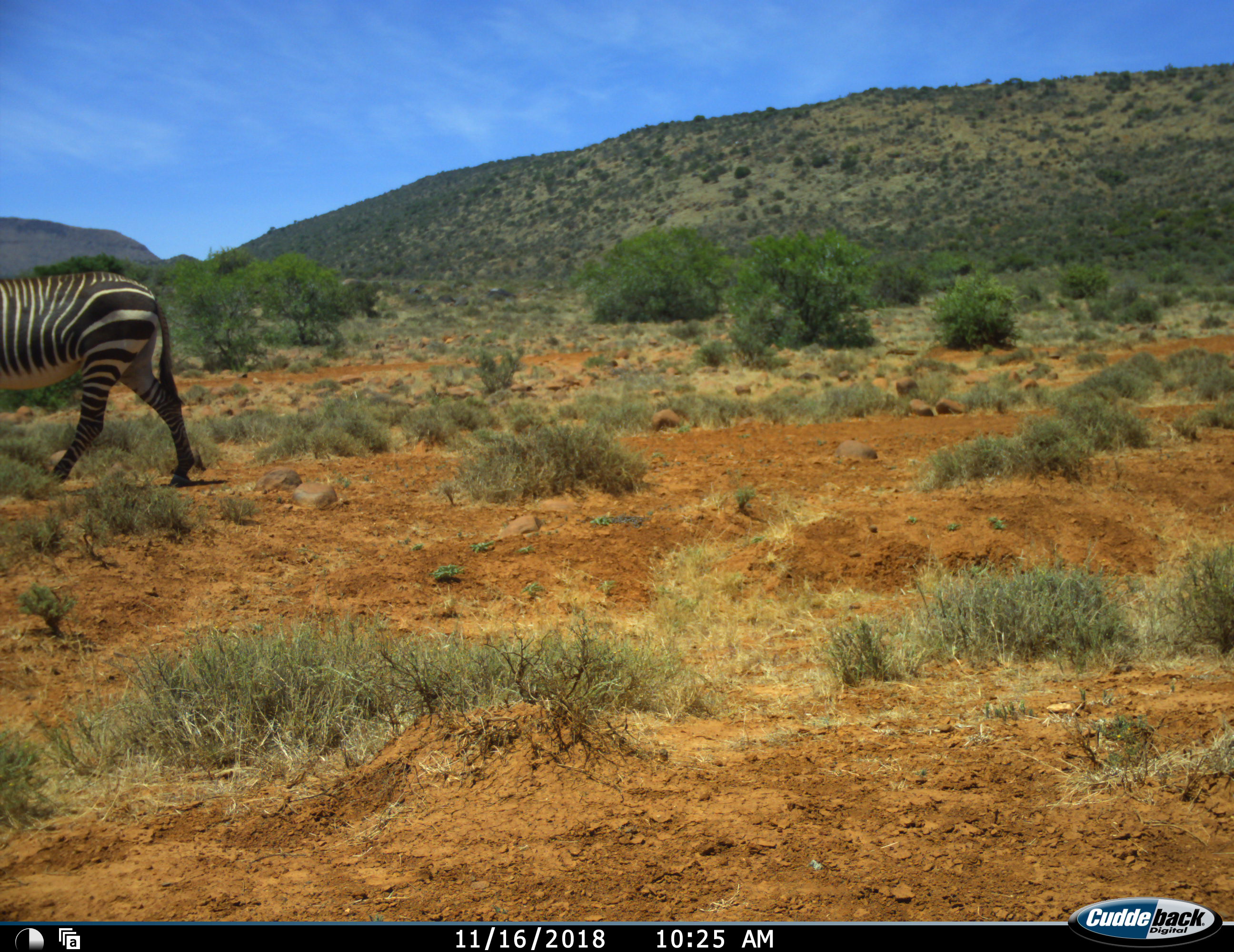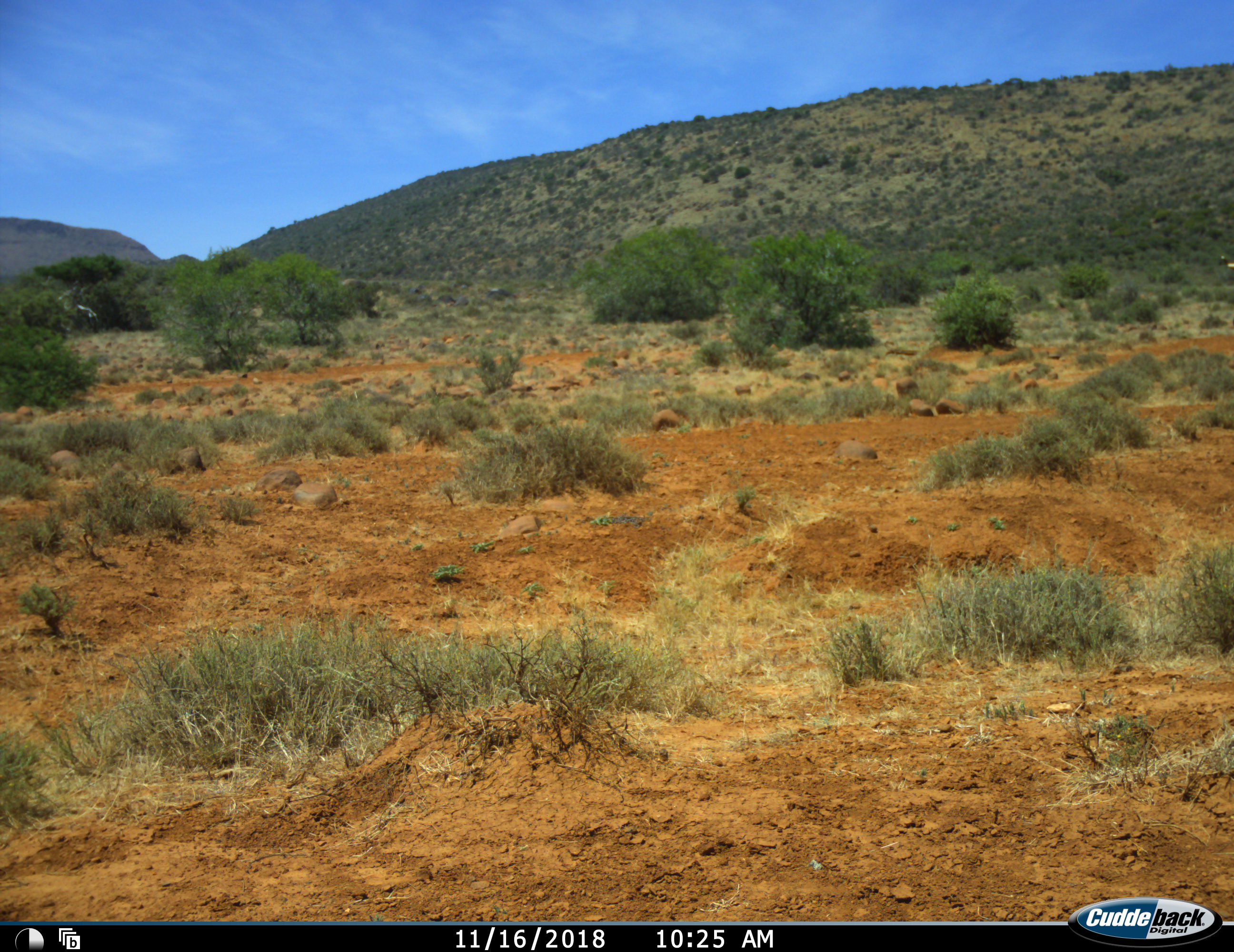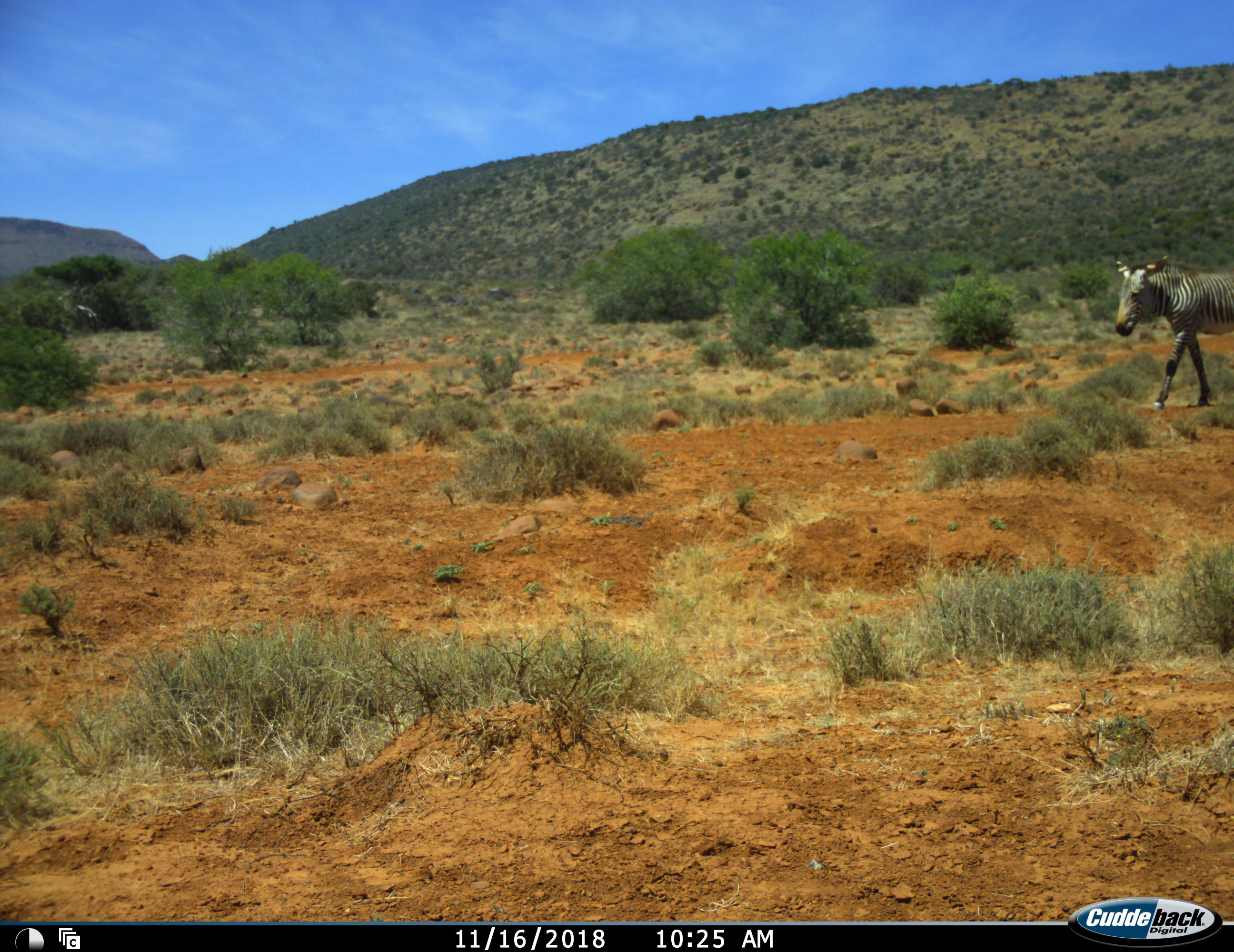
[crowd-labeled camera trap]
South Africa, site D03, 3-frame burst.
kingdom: Animalia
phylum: Chordata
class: Mammalia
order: Perissodactyla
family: Equidae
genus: Equus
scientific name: Equus zebra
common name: mountain zebra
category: zebramountain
Zebramountain (mountain zebra) (Equus zebra), count 2. Behavior (volunteer vote fractions): standing 0%, resting 0%, moving 100%, interacting 0%. Young present (vote fraction): 0%. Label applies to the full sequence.